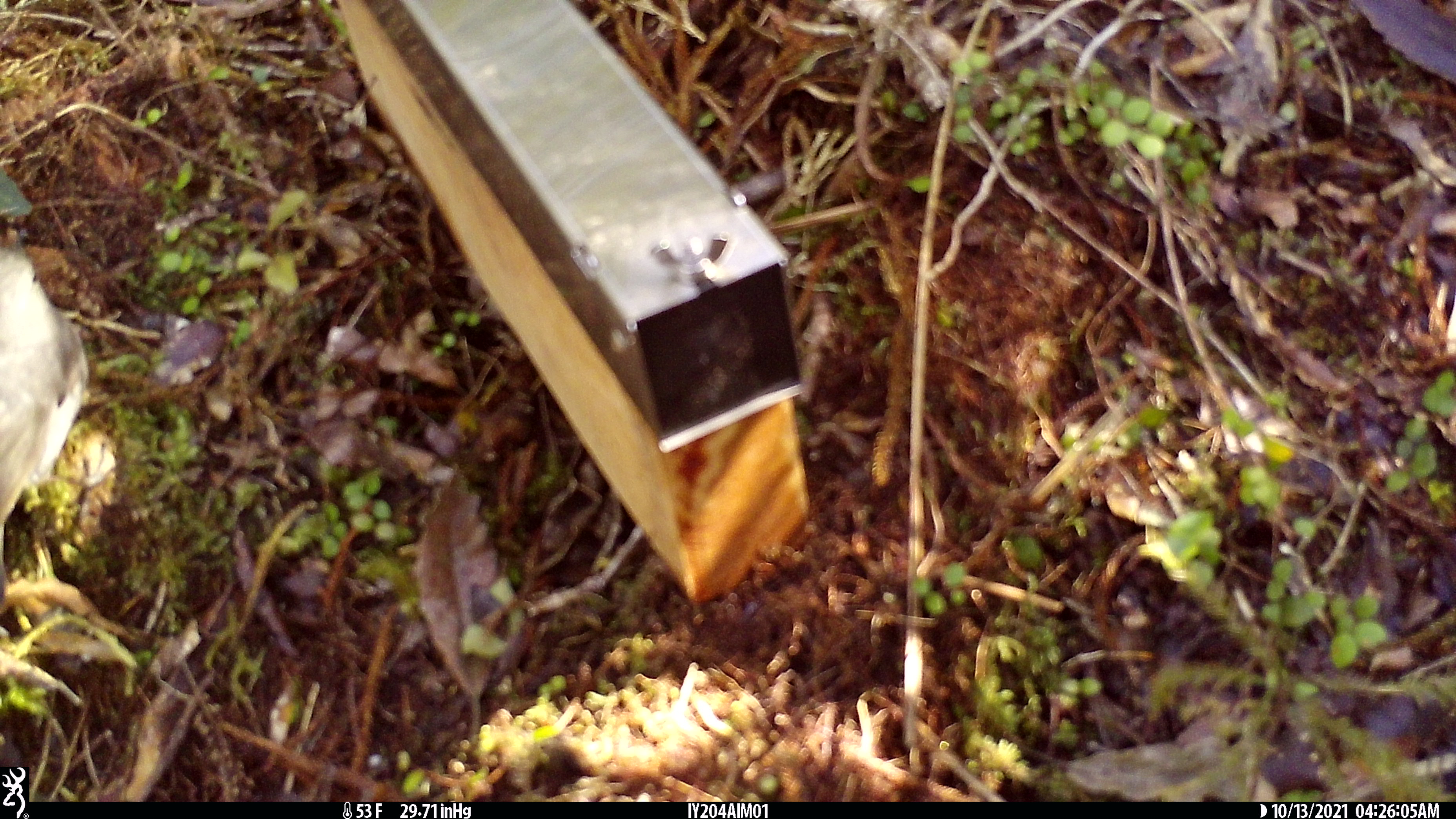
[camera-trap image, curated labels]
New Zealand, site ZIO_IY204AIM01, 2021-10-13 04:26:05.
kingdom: Animalia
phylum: Chordata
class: Aves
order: Passeriformes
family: Petroicidae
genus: Petroica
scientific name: Petroica australis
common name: new zealand robin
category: robin